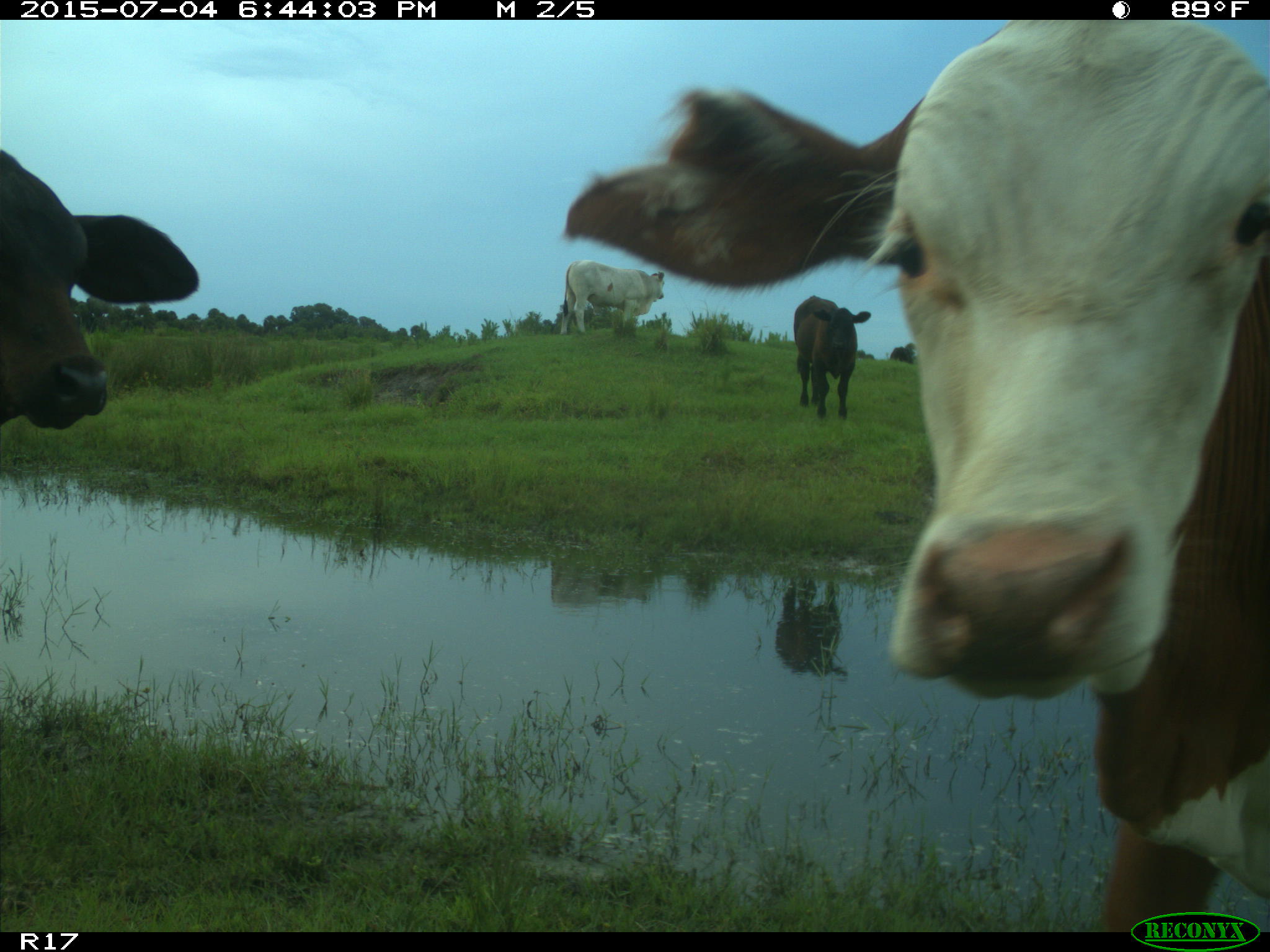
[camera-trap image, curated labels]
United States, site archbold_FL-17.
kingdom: Animalia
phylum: Chordata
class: Mammalia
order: Artiodactyla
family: Bovidae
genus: Bos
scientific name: Bos taurus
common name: domestic cow